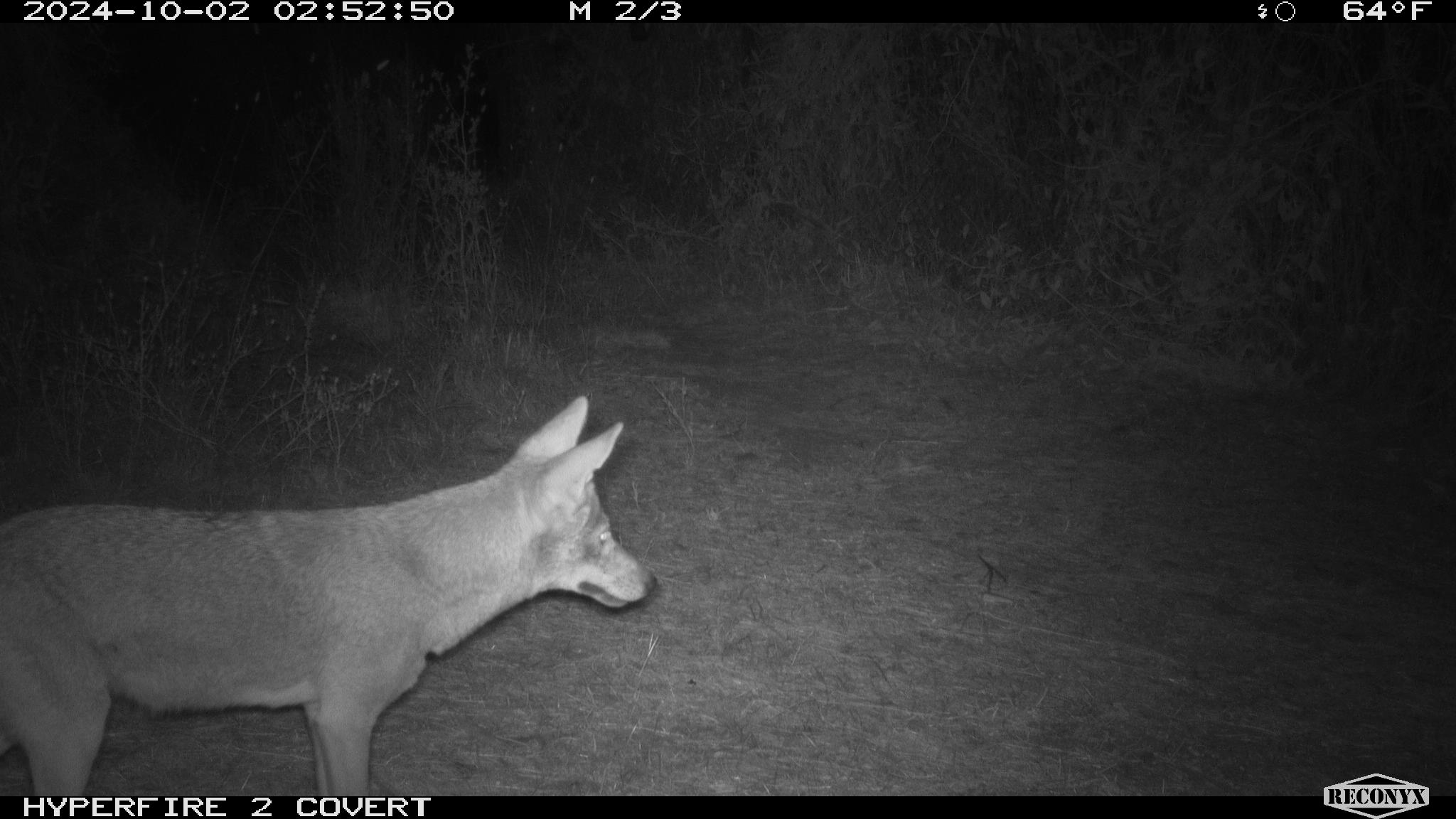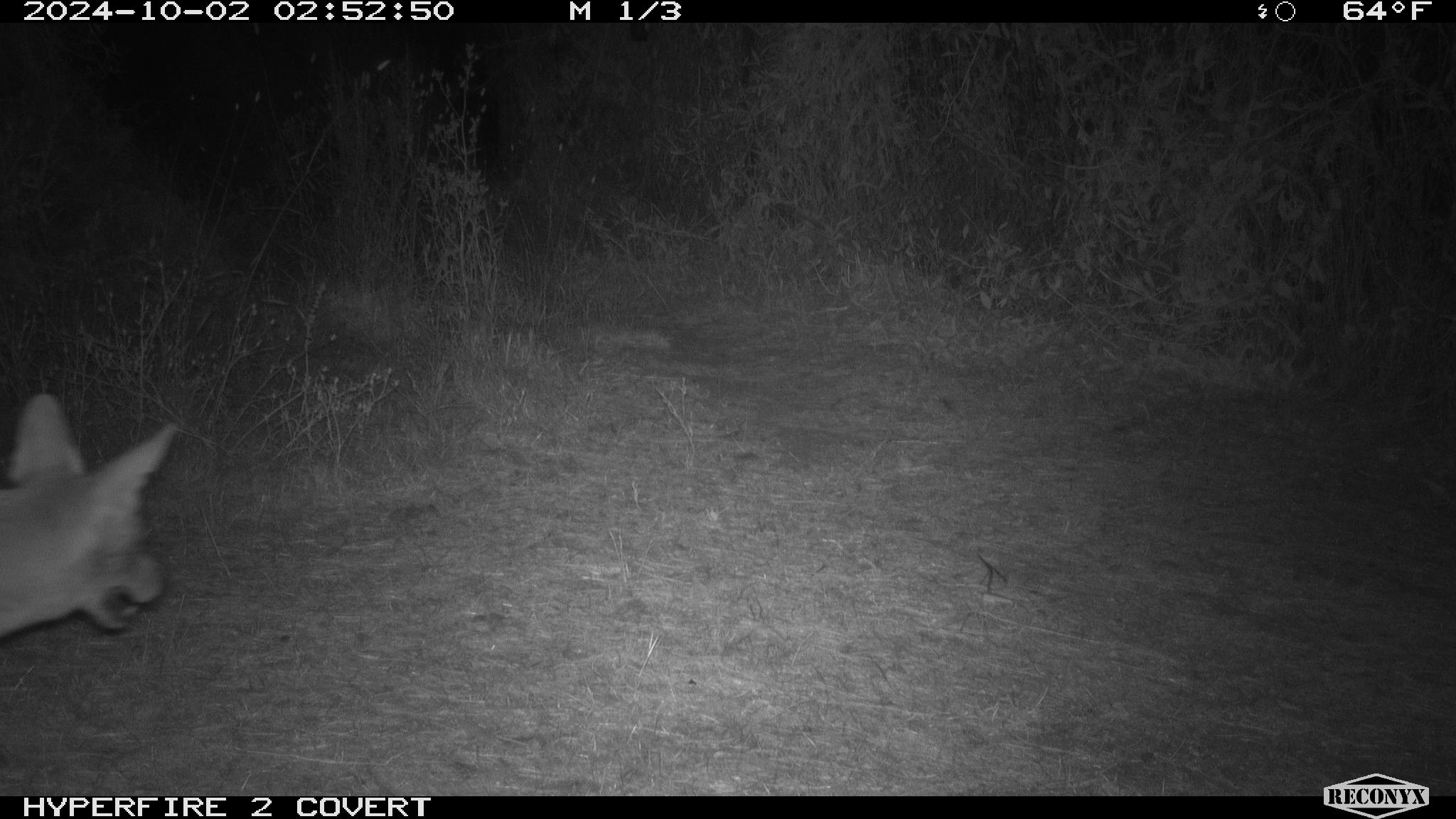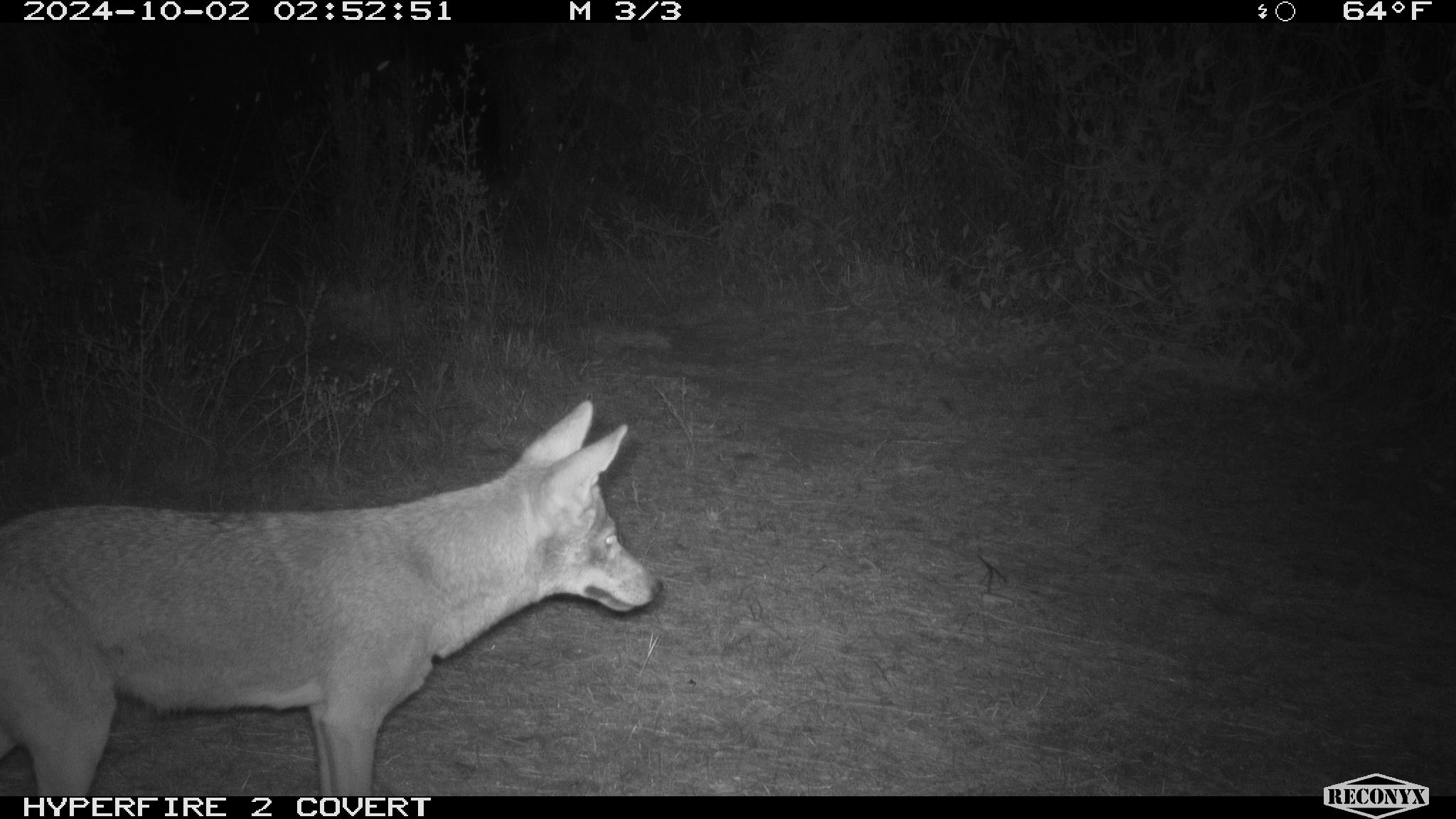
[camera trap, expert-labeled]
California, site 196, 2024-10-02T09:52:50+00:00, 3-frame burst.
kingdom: Animalia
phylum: Chordata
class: Mammalia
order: Carnivora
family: Canidae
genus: Canis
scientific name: Canis latrans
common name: coyote